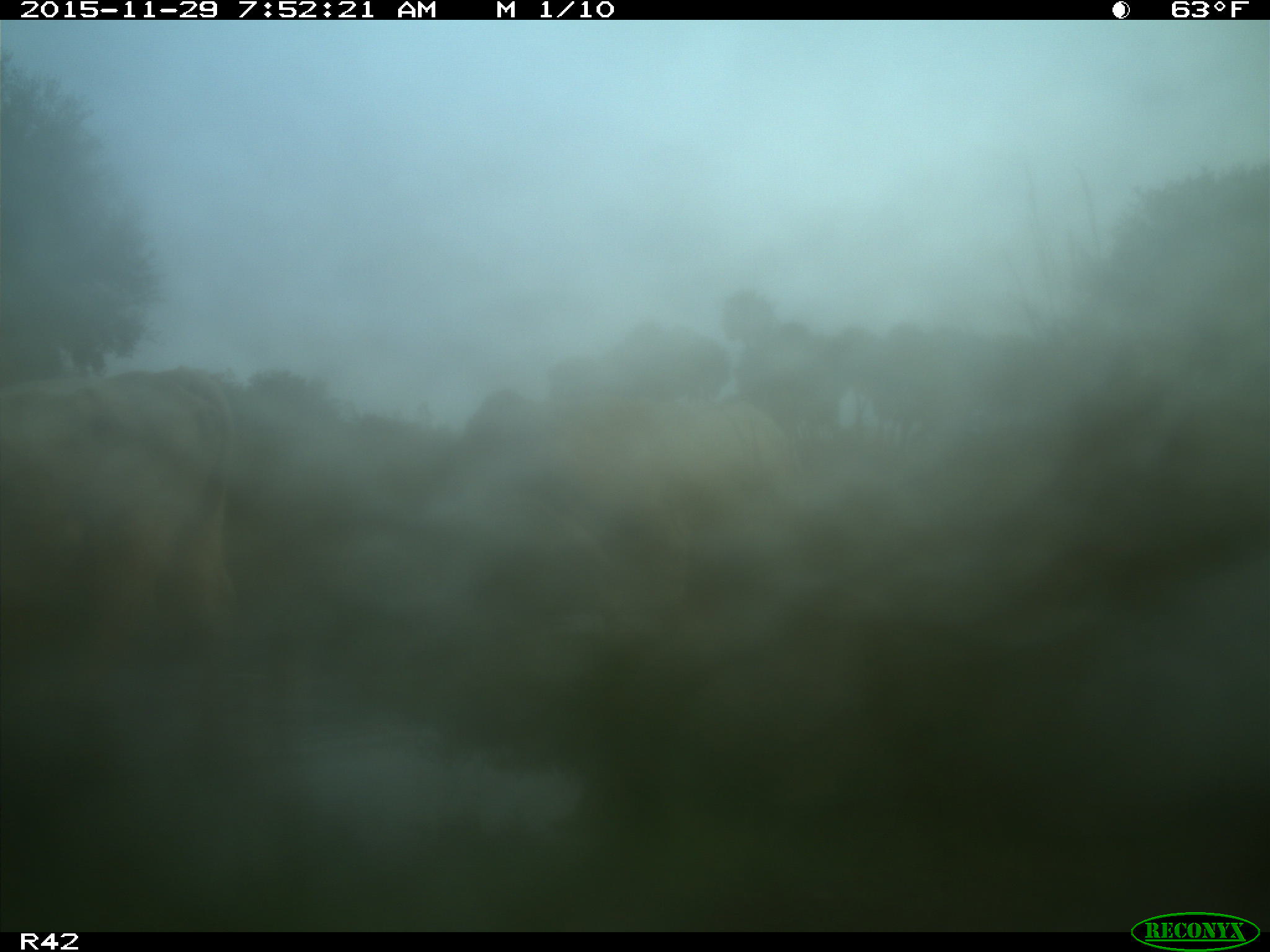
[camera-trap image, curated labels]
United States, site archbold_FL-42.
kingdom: Animalia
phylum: Chordata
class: Mammalia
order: Artiodactyla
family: Bovidae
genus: Bos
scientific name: Bos taurus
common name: domestic cow